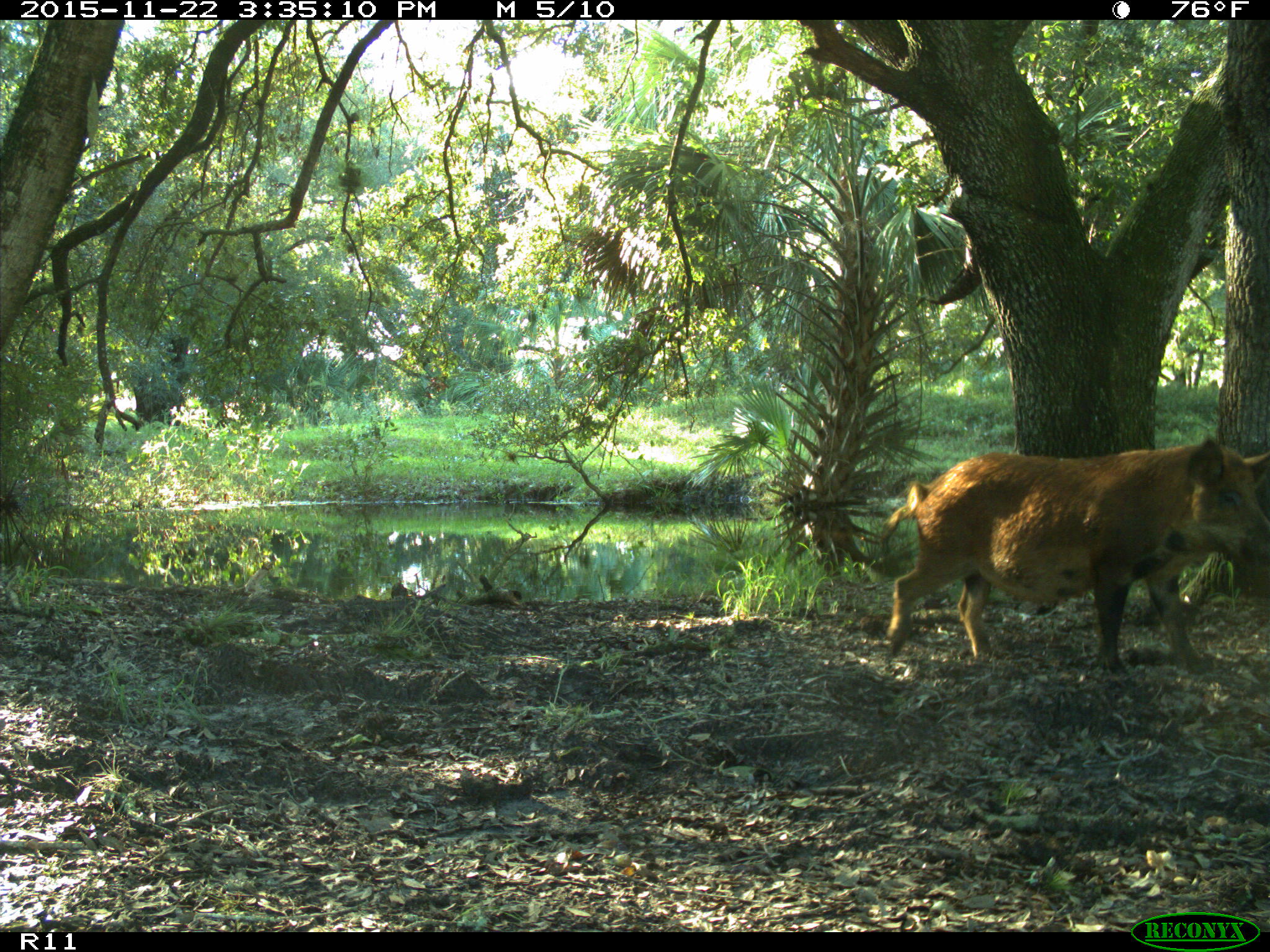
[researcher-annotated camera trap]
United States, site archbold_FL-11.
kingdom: Animalia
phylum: Chordata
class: Mammalia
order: Artiodactyla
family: Suidae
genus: Sus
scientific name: Sus scrofa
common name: wild boar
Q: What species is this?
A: Sus scrofa (wild boar).